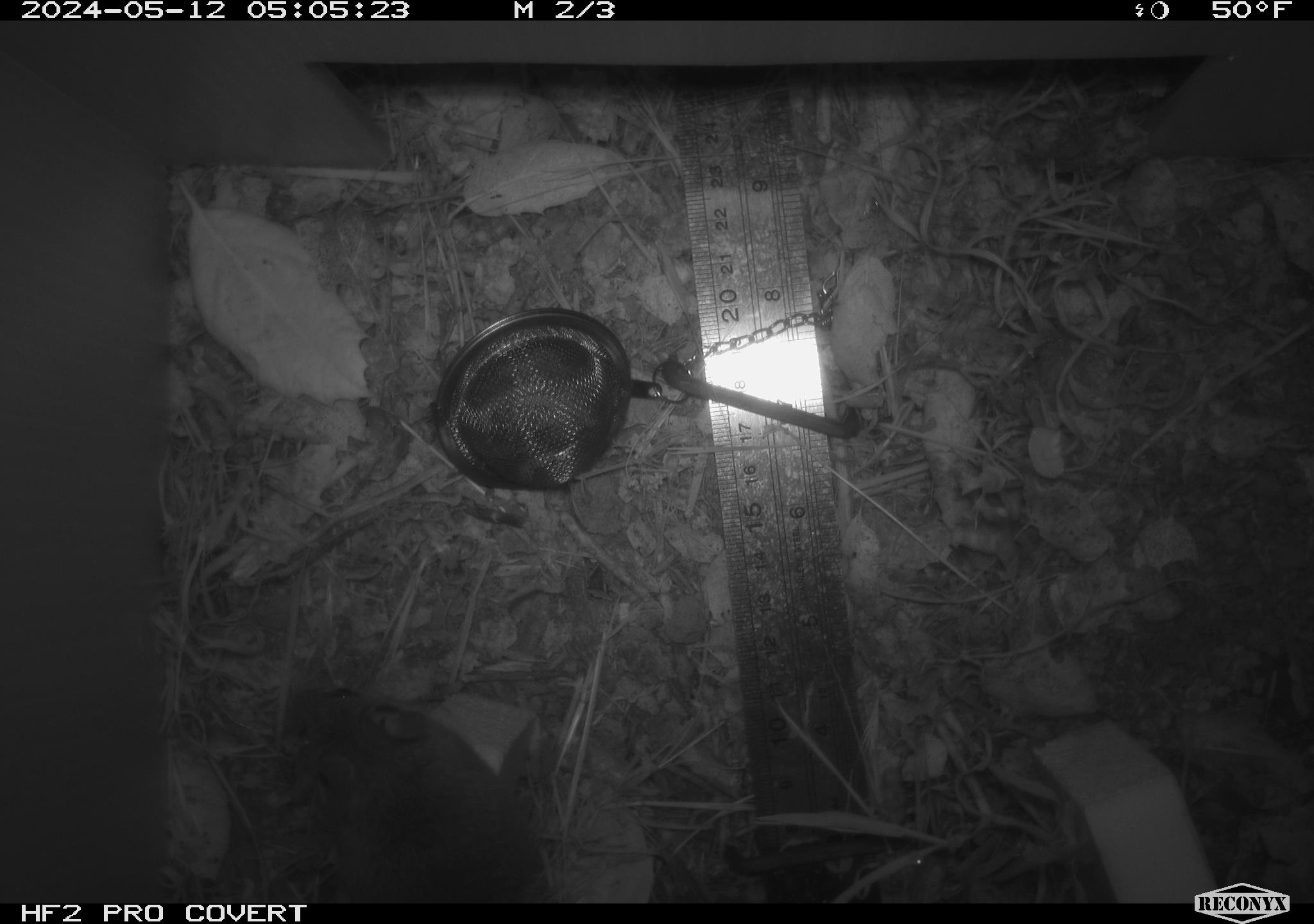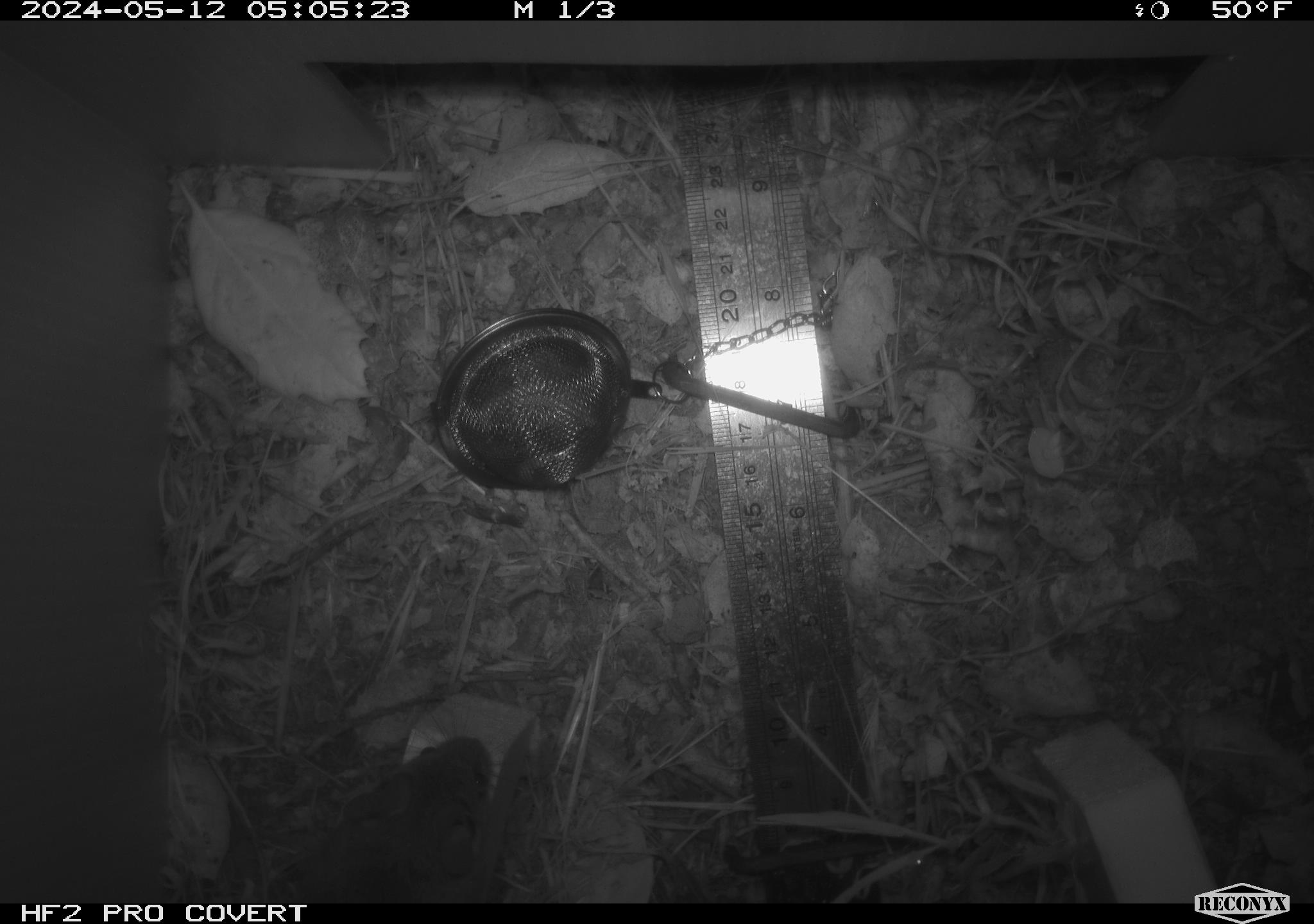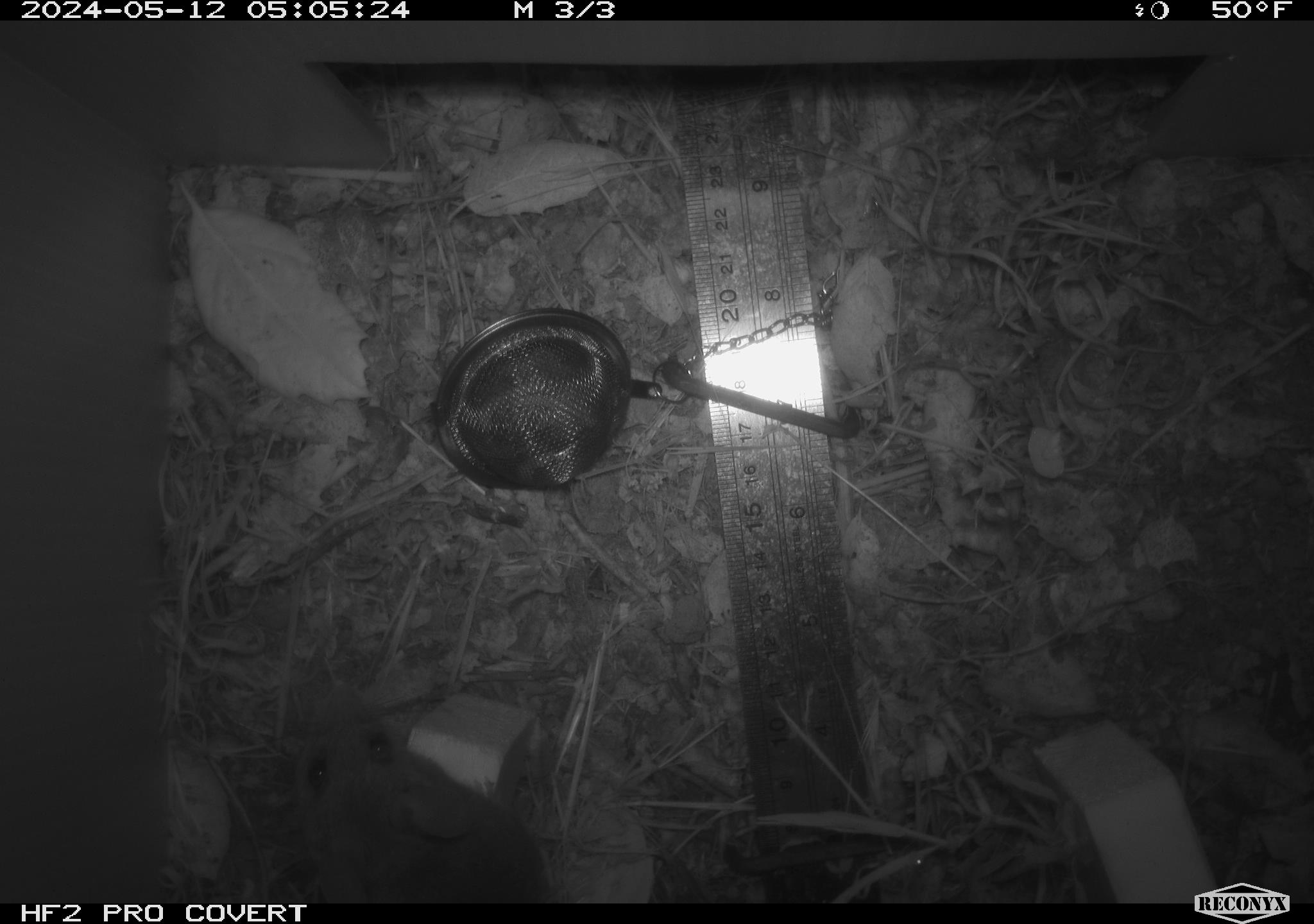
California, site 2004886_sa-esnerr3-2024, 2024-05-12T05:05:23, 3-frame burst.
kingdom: Animalia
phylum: Chordata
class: Mammalia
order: Rodentia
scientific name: Rodentia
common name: rodent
Rodent (Rodentia).